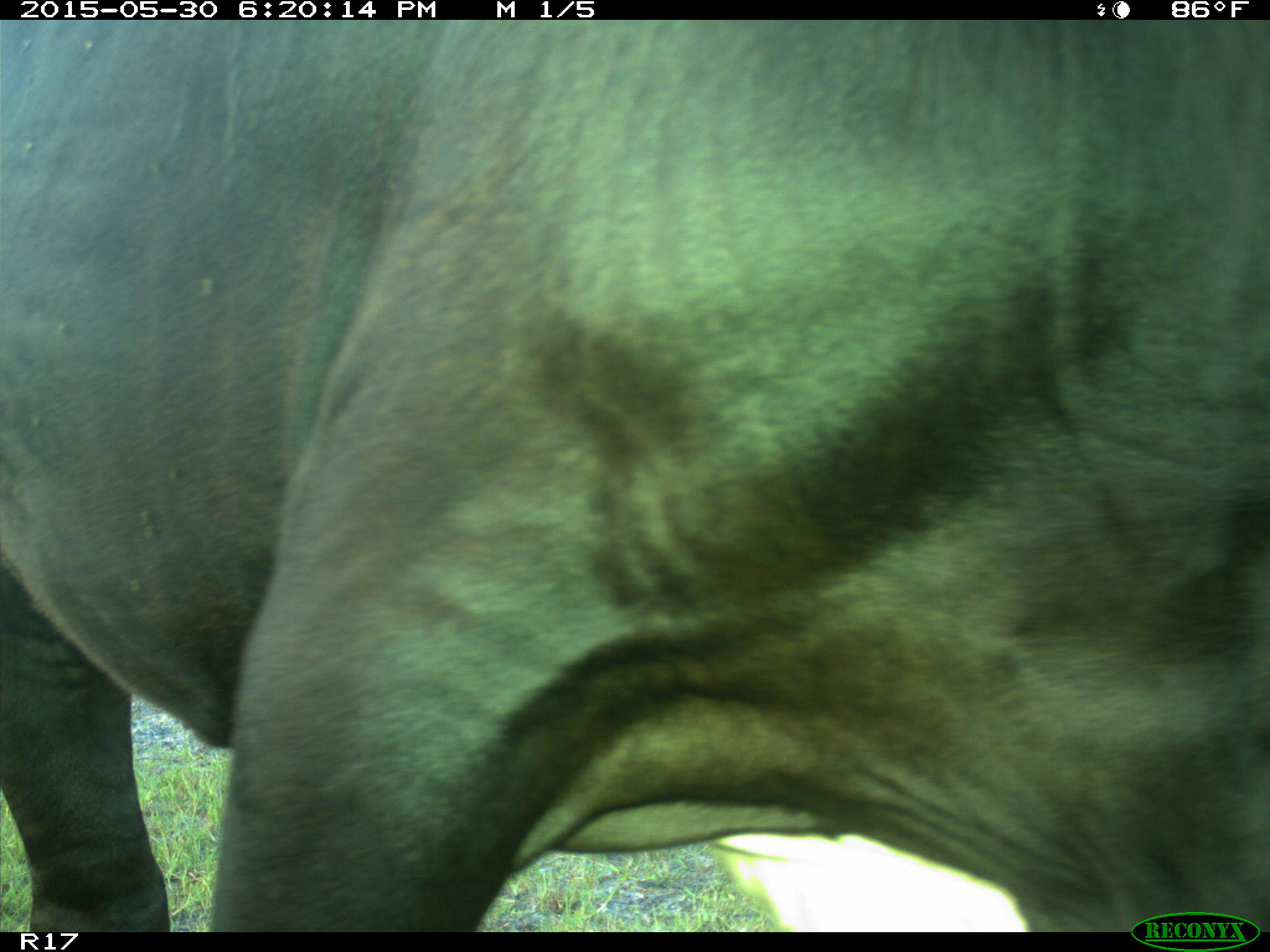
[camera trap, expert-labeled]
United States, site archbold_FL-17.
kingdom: Animalia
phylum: Chordata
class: Mammalia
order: Artiodactyla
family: Bovidae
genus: Bos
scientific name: Bos taurus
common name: domestic cow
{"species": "Bos taurus (domestic cow)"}